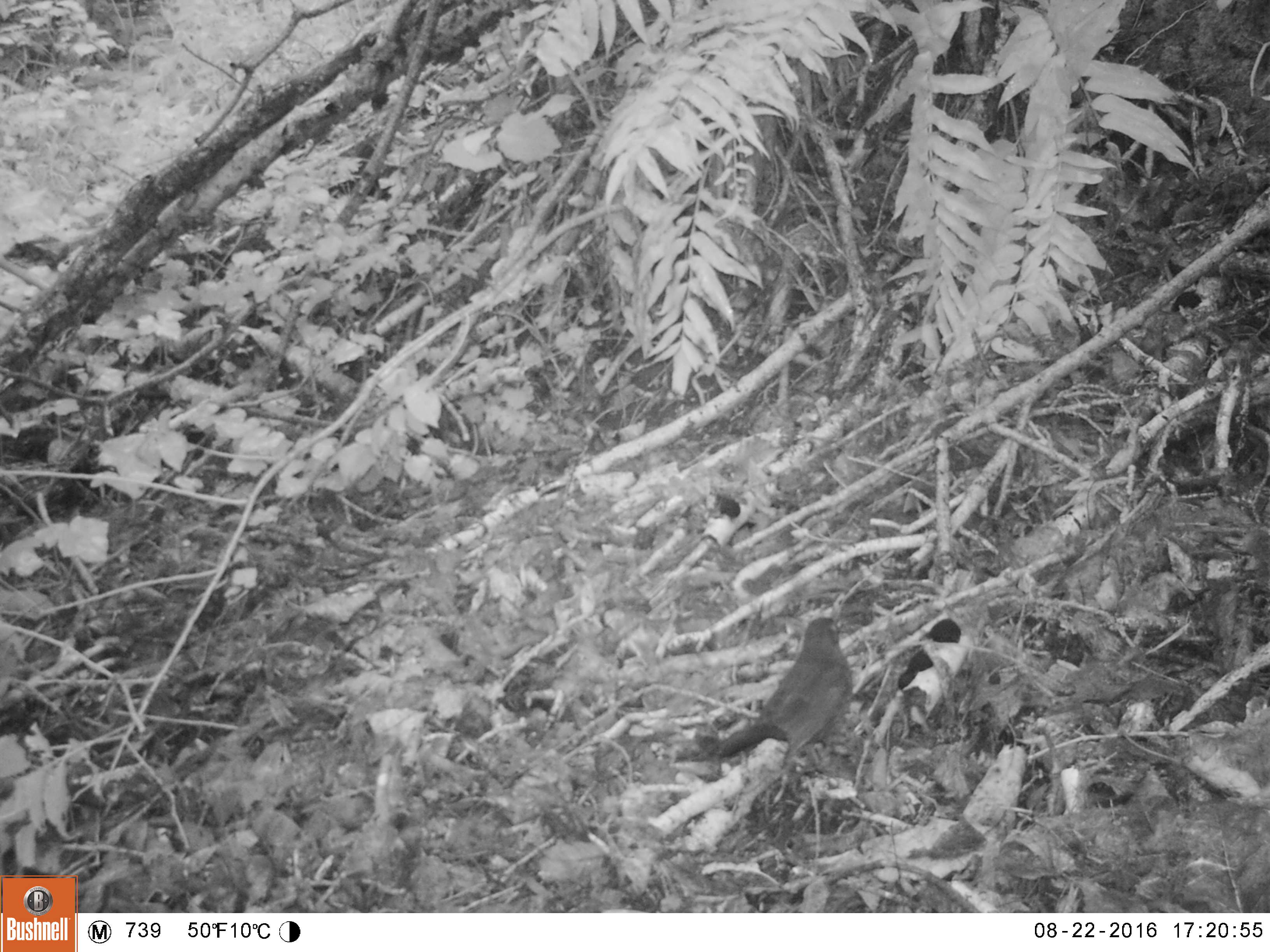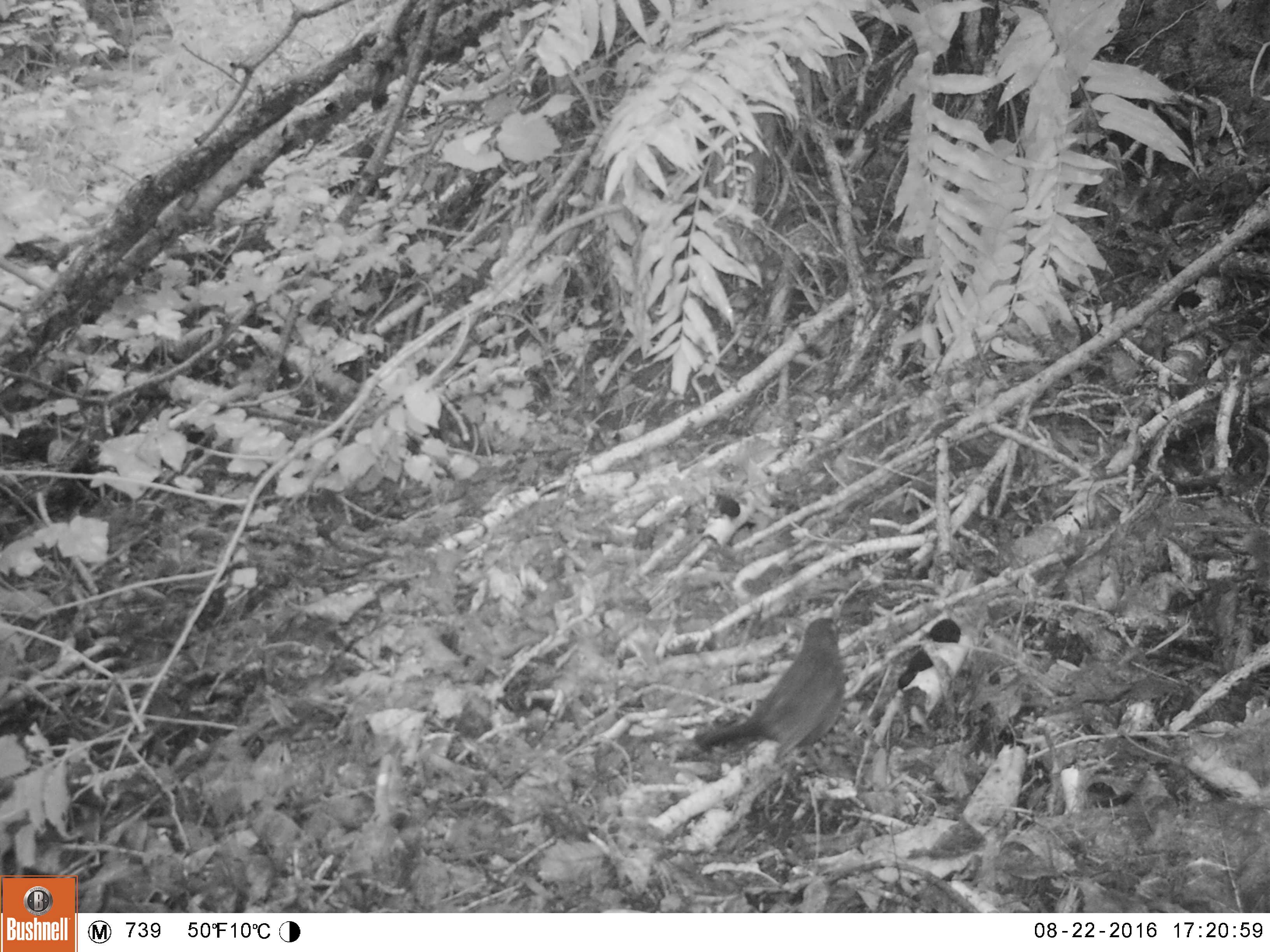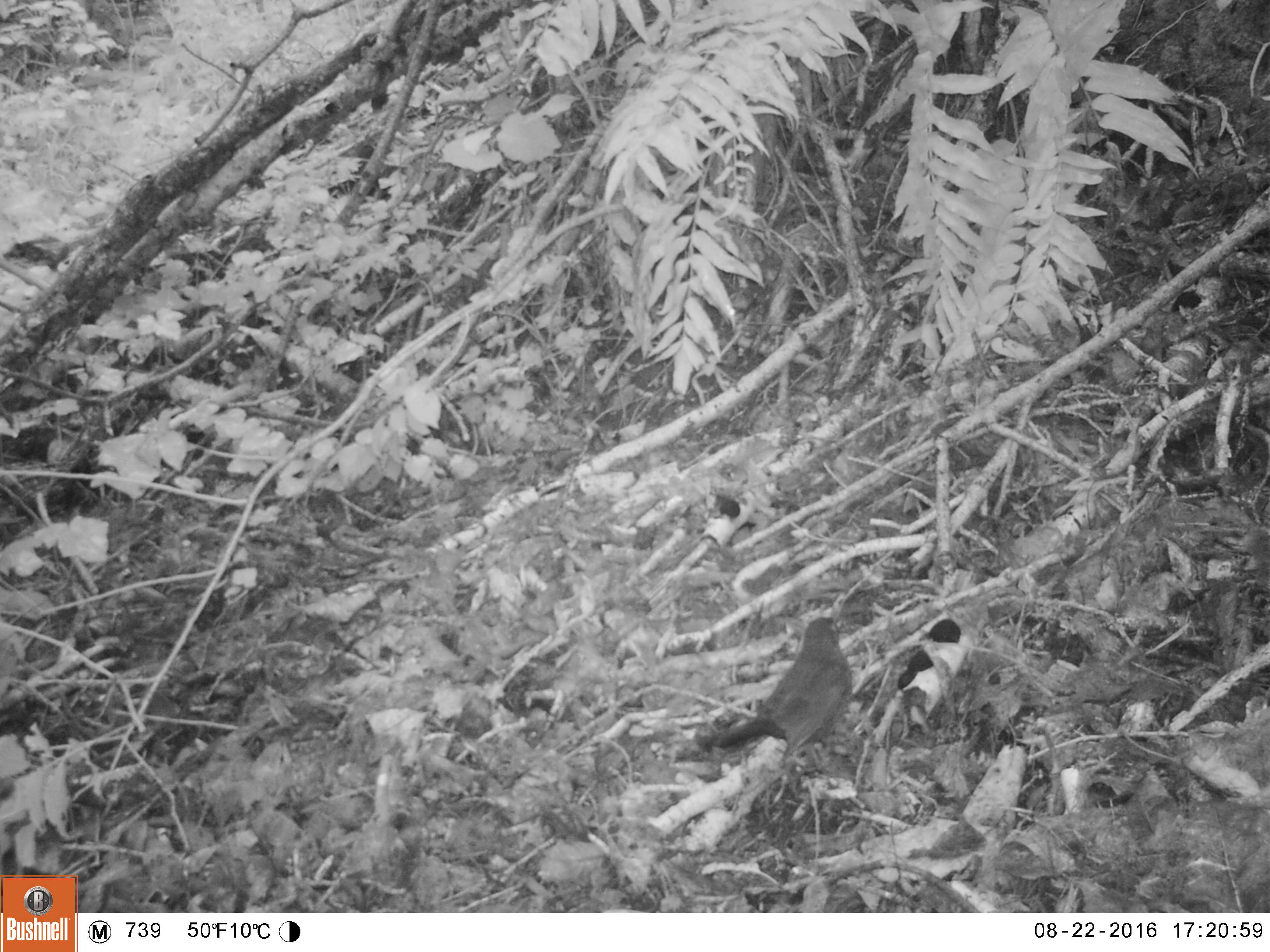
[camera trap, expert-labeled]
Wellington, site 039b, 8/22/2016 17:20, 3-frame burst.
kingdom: Animalia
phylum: Chordata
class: Aves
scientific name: Aves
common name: bird